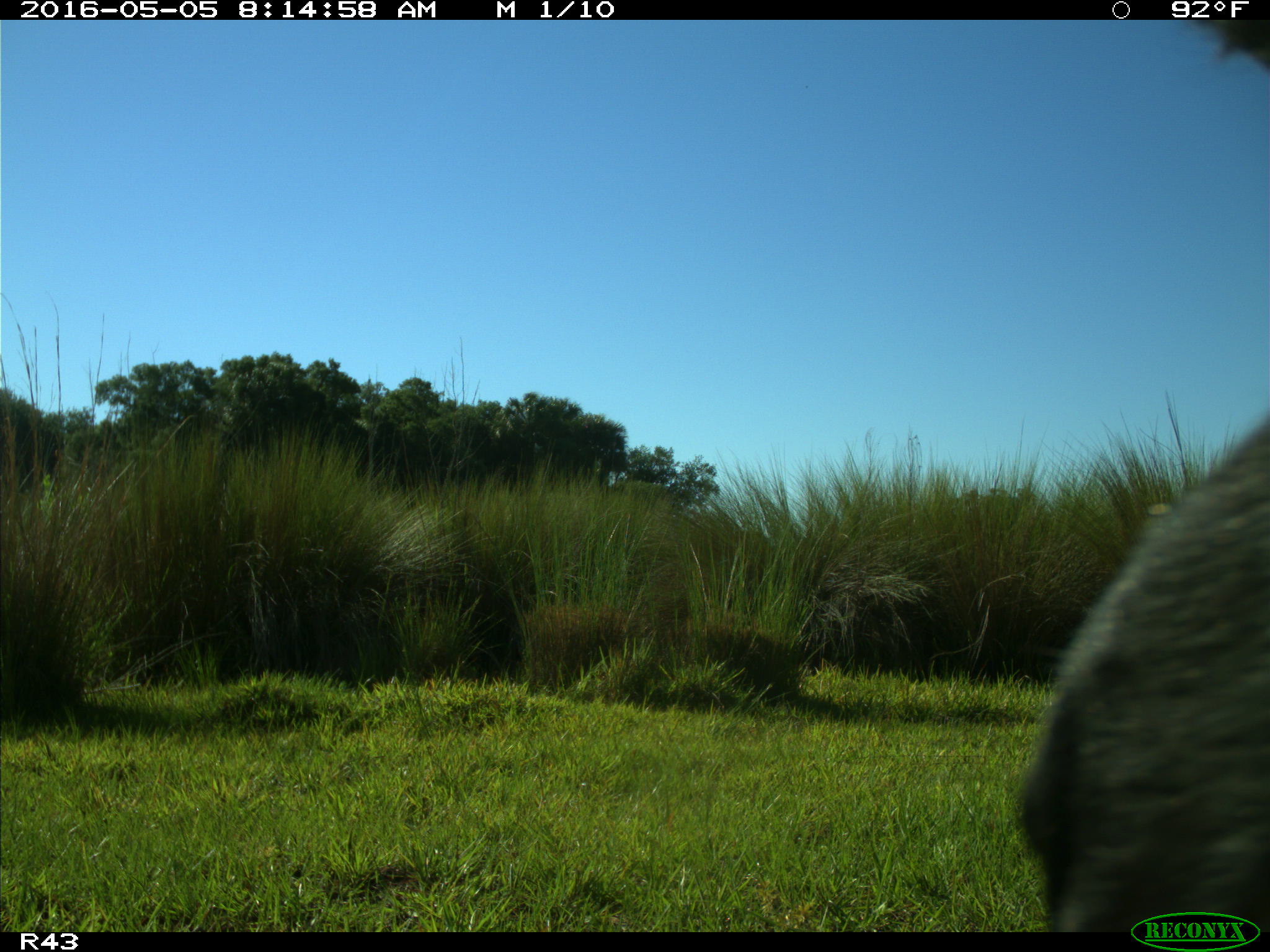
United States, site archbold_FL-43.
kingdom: Animalia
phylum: Chordata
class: Mammalia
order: Artiodactyla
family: Bovidae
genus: Bos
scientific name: Bos taurus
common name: domestic cow